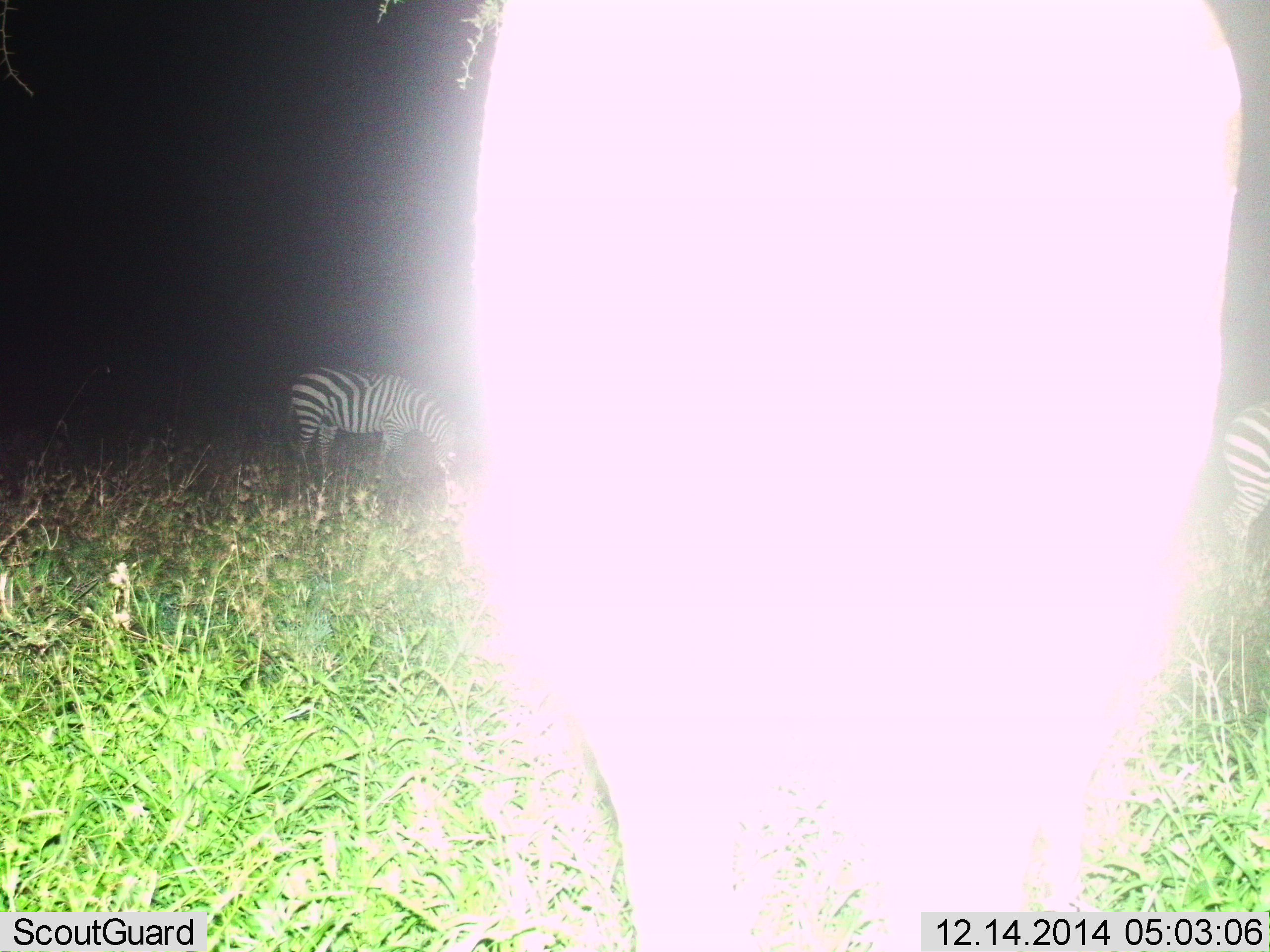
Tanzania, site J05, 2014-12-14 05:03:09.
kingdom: Animalia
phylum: Chordata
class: Mammalia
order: Perissodactyla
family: Equidae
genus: Equus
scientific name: Equus quagga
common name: plains zebra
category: zebra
Zebra (plains zebra) (Equus quagga), count 3. Behavior (volunteer vote fractions): standing 60%, resting 0%, moving 20%, interacting 0%. Young present (vote fraction): 0%. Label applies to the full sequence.